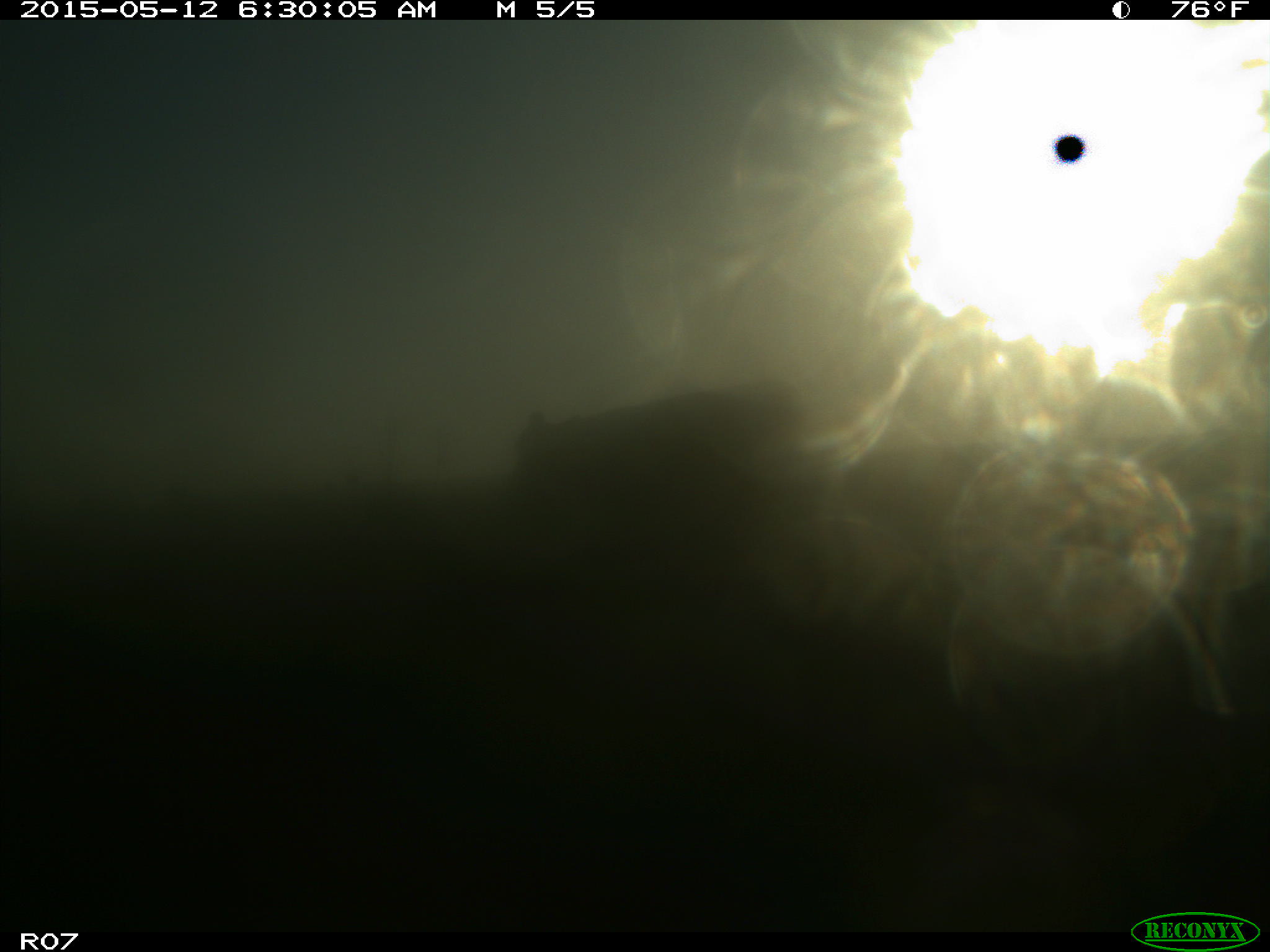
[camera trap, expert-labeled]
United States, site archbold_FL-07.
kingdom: Animalia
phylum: Chordata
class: Mammalia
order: Artiodactyla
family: Bovidae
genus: Bos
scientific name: Bos taurus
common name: domestic cow